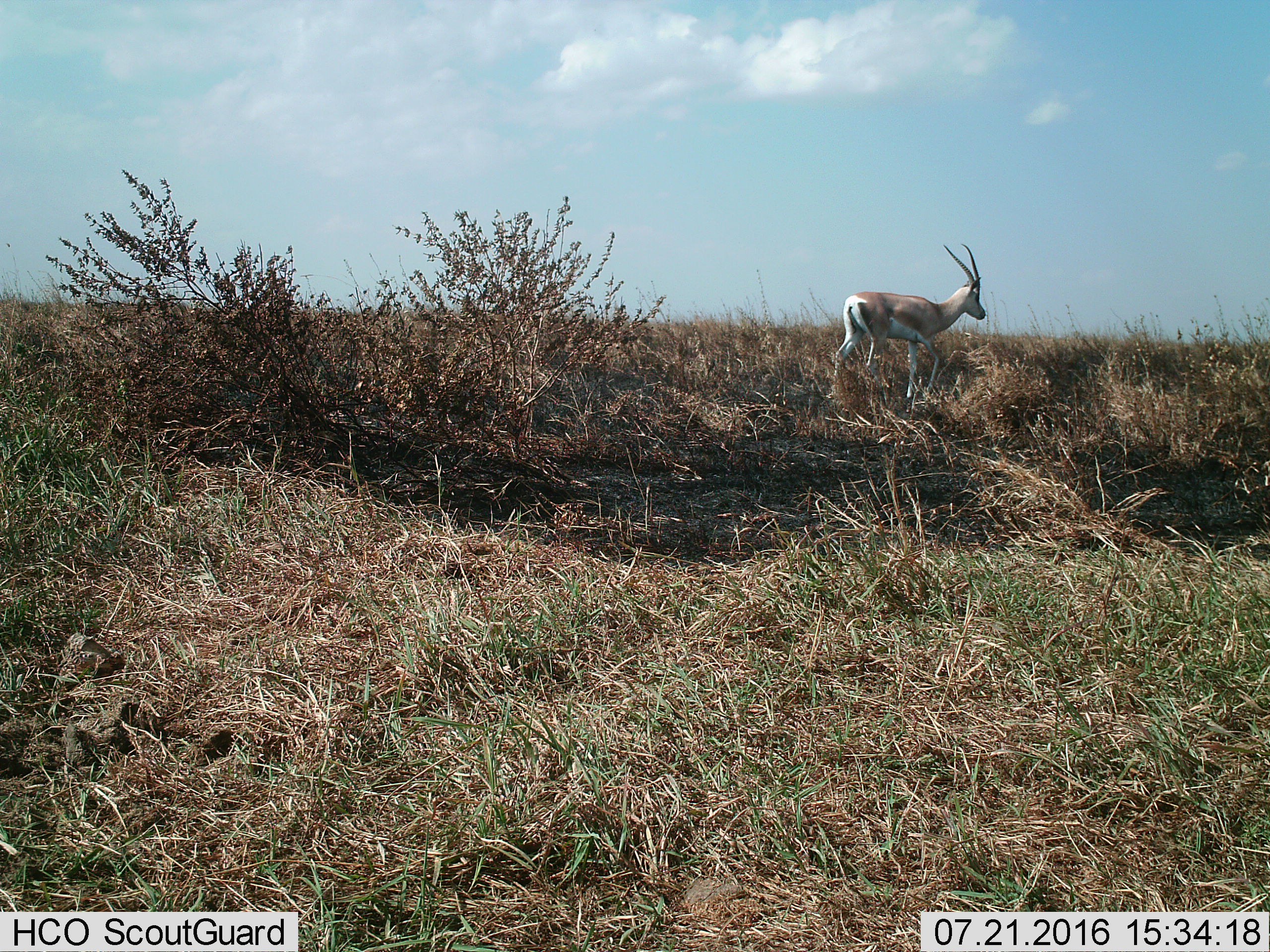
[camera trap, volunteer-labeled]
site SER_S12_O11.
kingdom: Animalia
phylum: Chordata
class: Mammalia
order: Artiodactyla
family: Bovidae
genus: Nanger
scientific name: Nanger granti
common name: grant's gazelle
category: gazellegrants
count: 1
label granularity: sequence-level